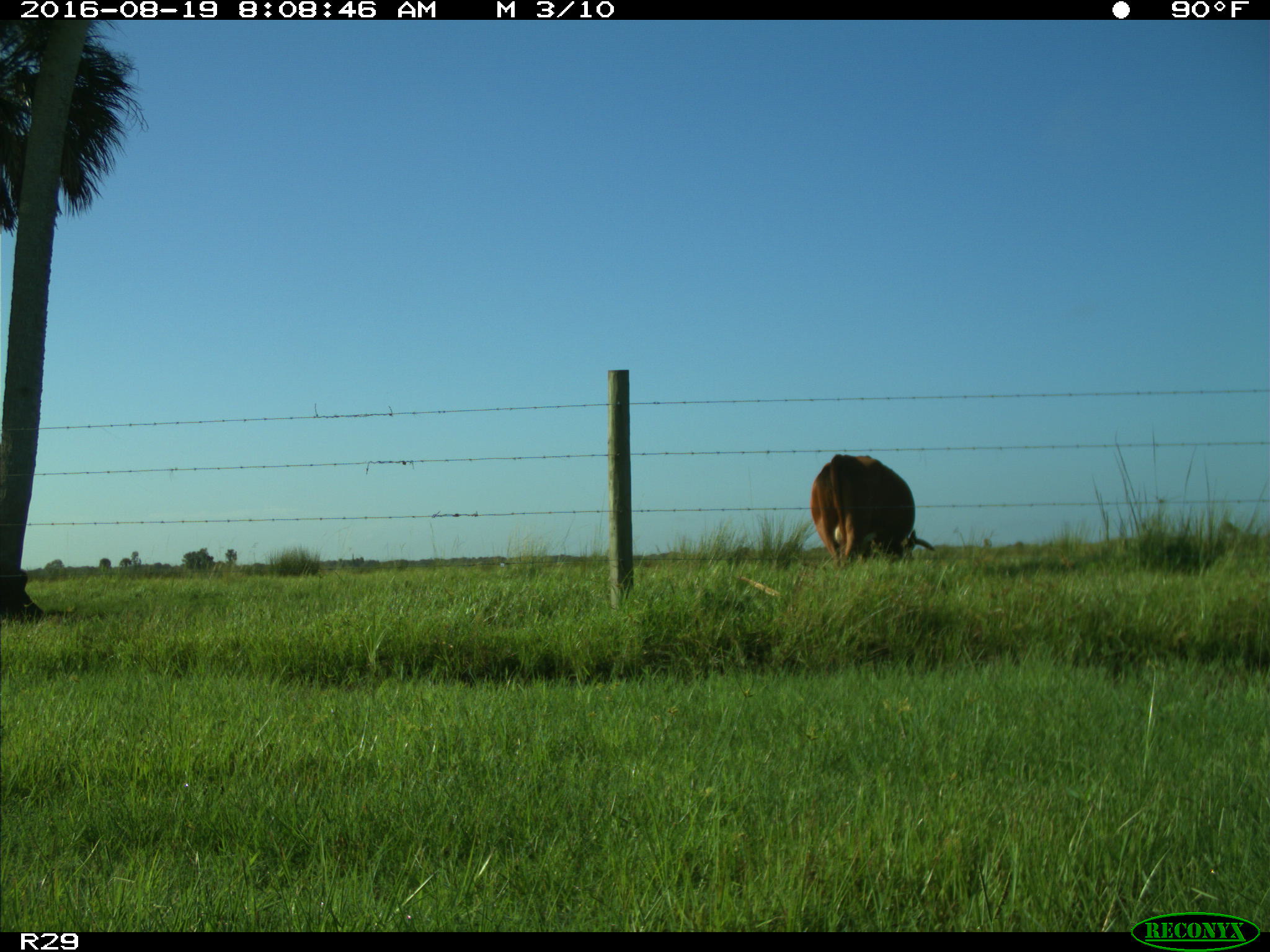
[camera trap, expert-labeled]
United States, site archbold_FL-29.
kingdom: Animalia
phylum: Chordata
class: Mammalia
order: Artiodactyla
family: Bovidae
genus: Bos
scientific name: Bos taurus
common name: domestic cow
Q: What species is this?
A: Bos taurus (domestic cow).